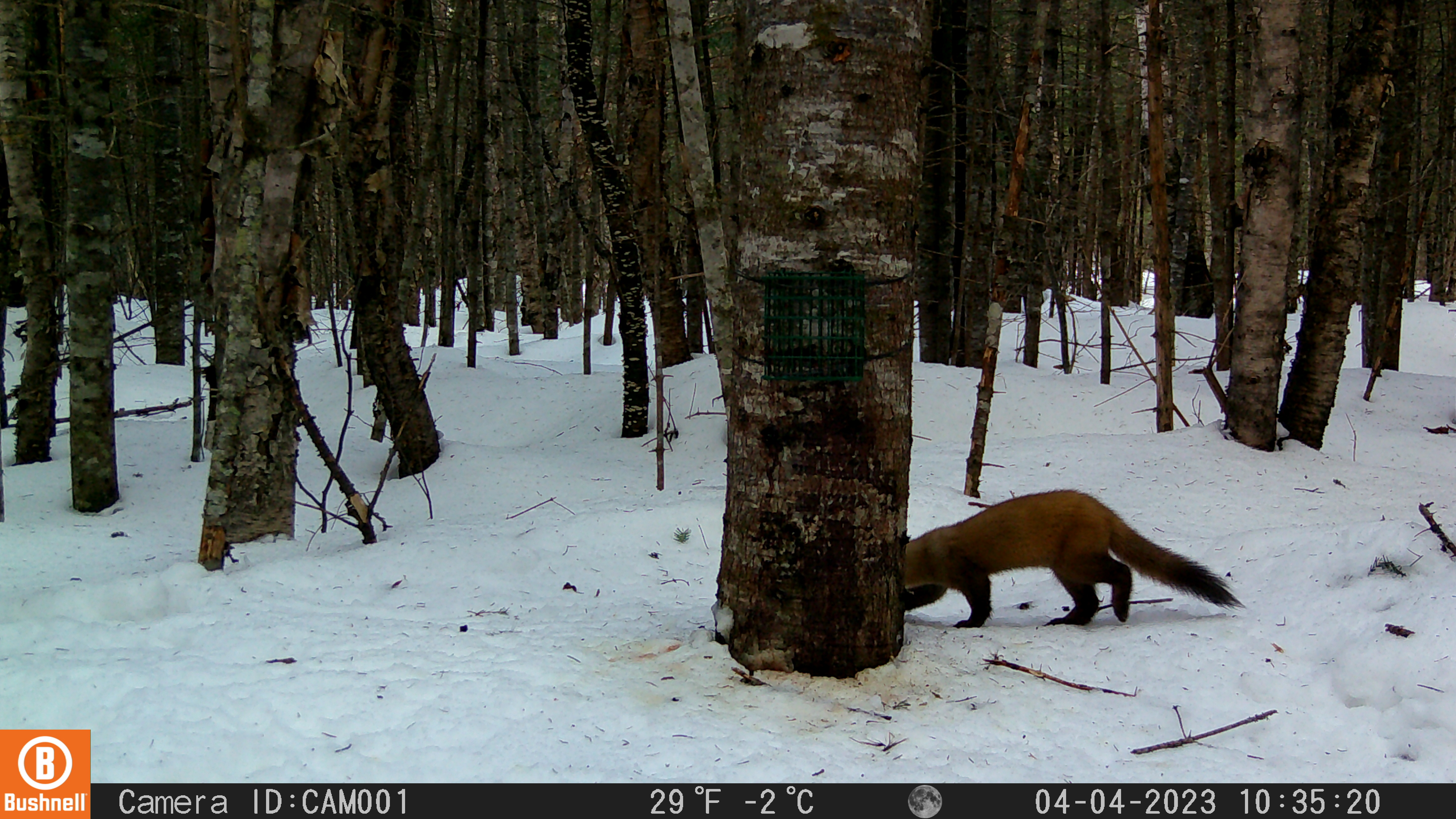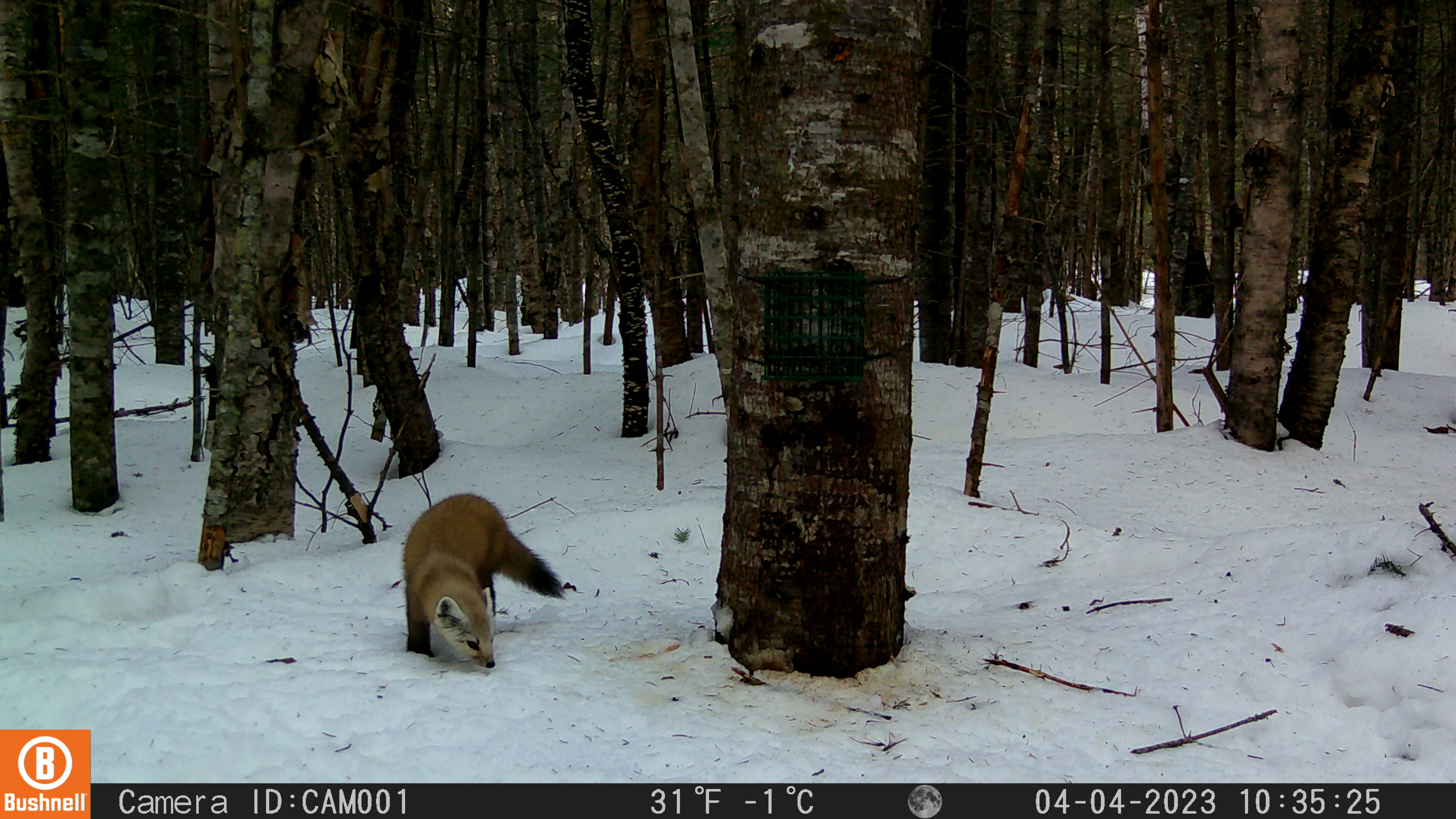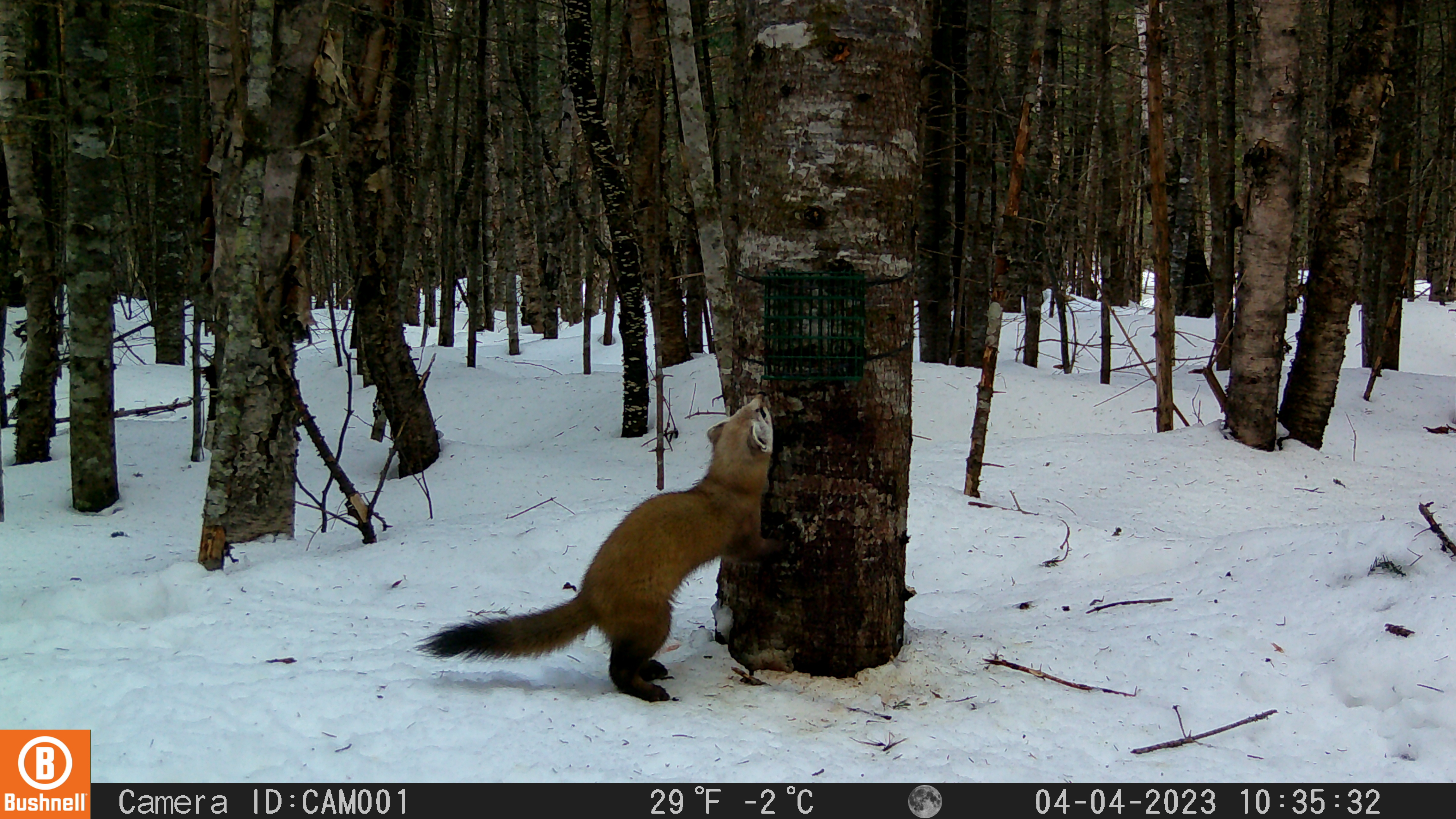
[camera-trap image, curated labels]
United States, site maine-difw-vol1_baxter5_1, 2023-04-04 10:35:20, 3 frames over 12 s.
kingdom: Animalia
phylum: Chordata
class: Mammalia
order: Carnivora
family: Mustelidae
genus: Martes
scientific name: Martes americana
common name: american marten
American marten (Martes americana).